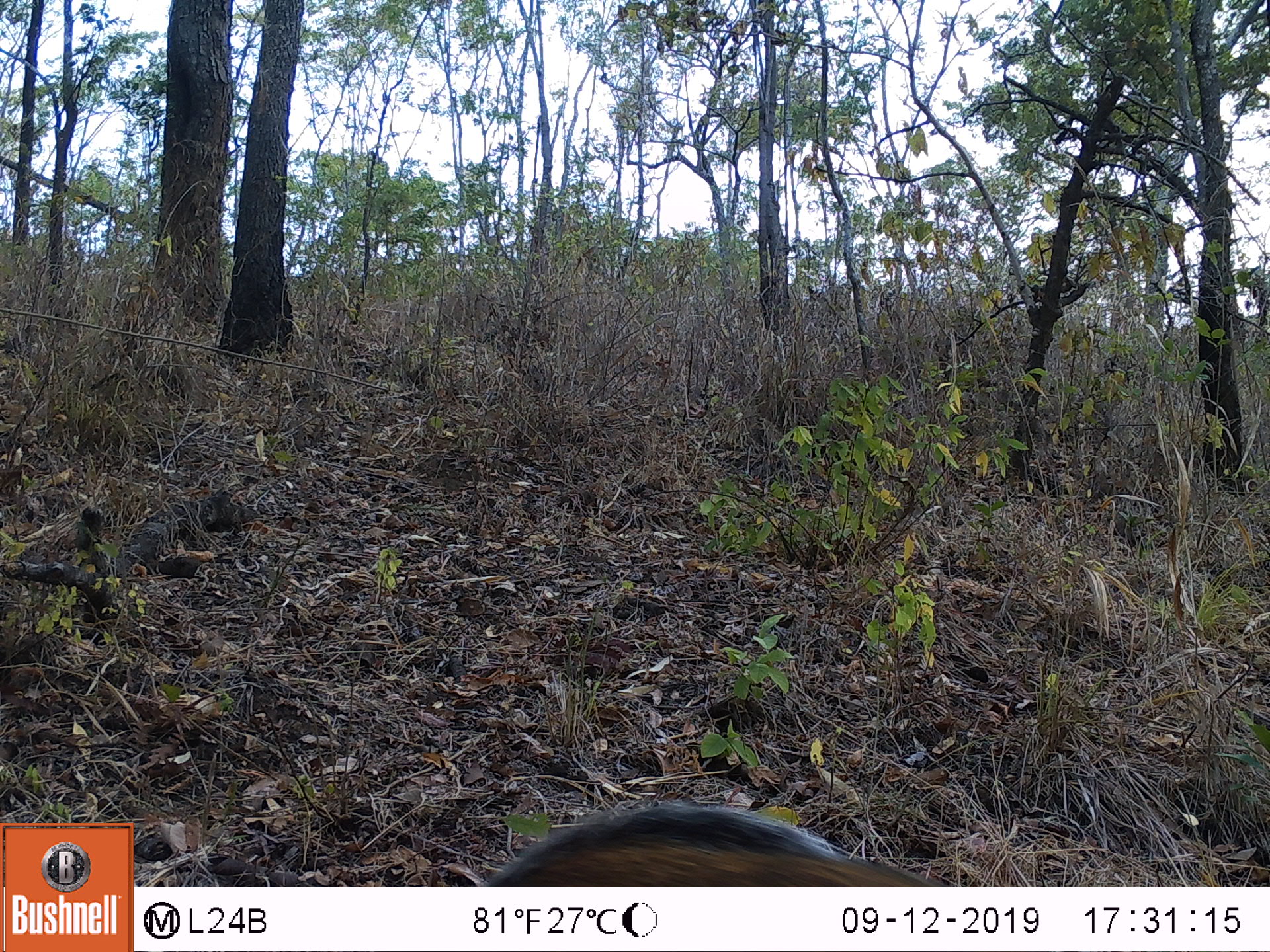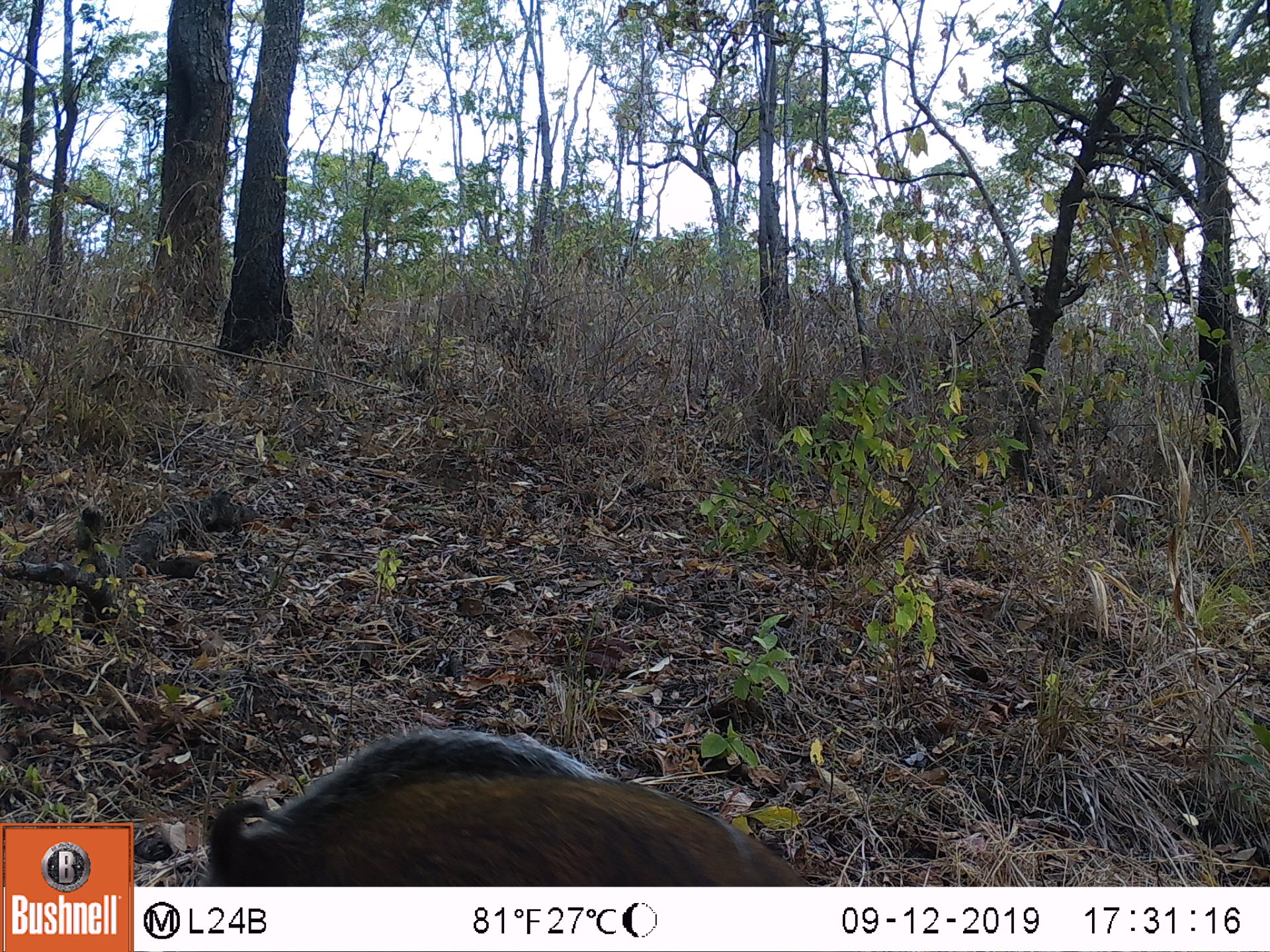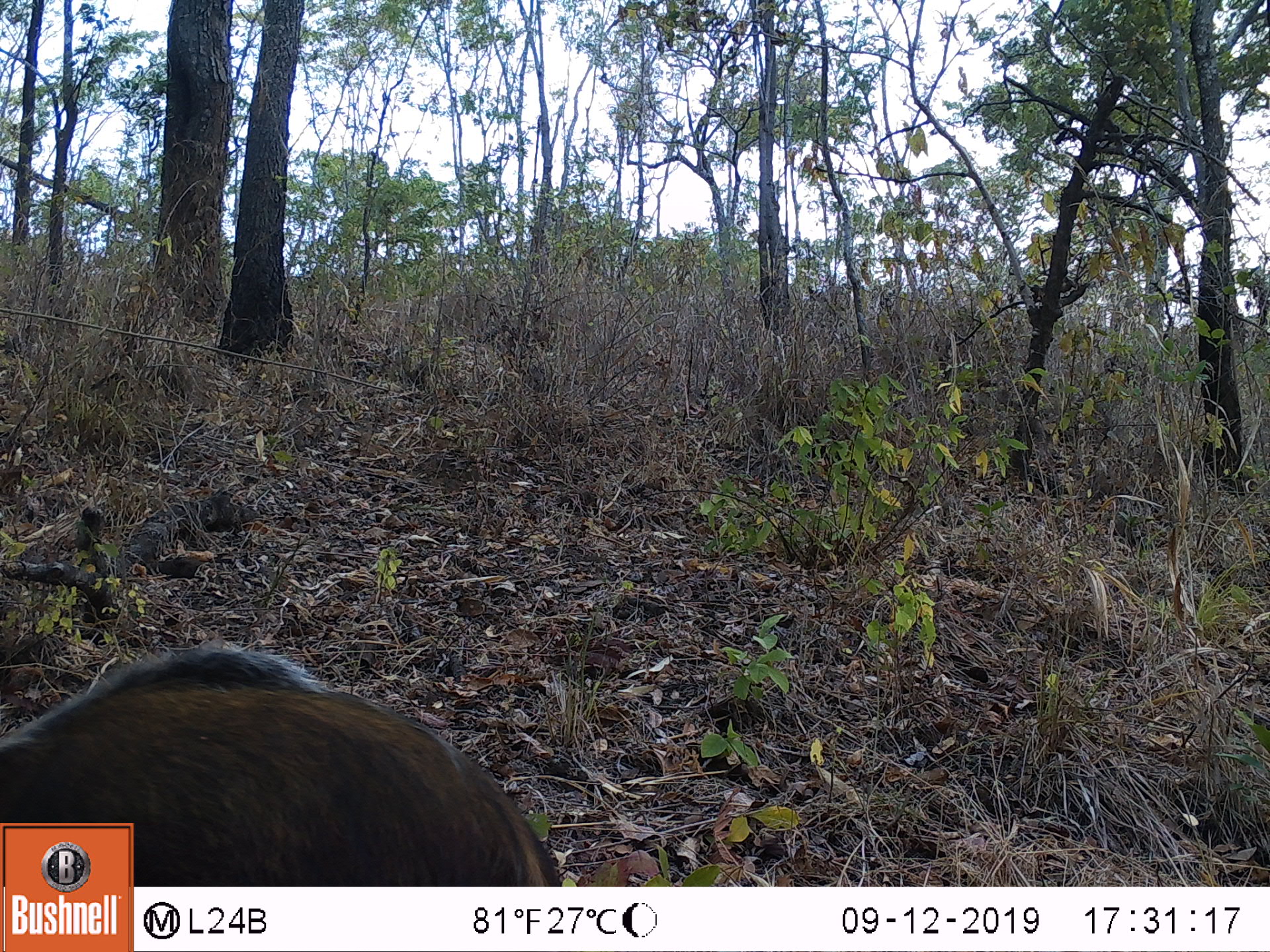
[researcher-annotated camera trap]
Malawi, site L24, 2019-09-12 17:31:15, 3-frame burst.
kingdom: Animalia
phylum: Chordata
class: Mammalia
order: Artiodactyla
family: Suidae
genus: Potamochoerus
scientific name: Potamochoerus larvatus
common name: bushpig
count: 1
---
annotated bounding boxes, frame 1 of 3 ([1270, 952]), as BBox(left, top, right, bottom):
bushpig: BBox(433, 795, 930, 881)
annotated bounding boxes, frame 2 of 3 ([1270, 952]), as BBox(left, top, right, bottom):
bushpig: BBox(200, 719, 827, 883)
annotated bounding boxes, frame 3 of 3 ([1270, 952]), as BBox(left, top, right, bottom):
bushpig: BBox(2, 646, 521, 813)